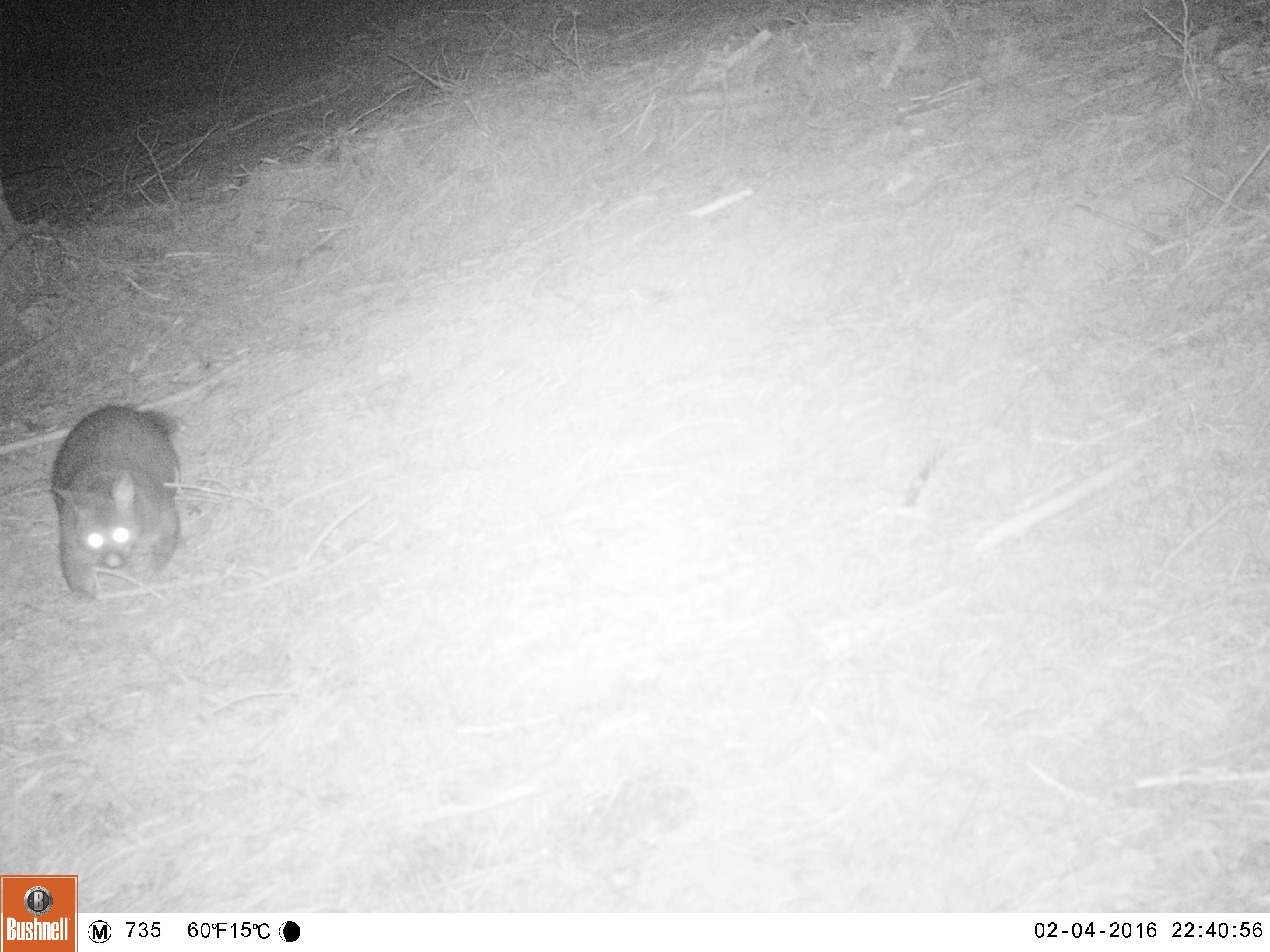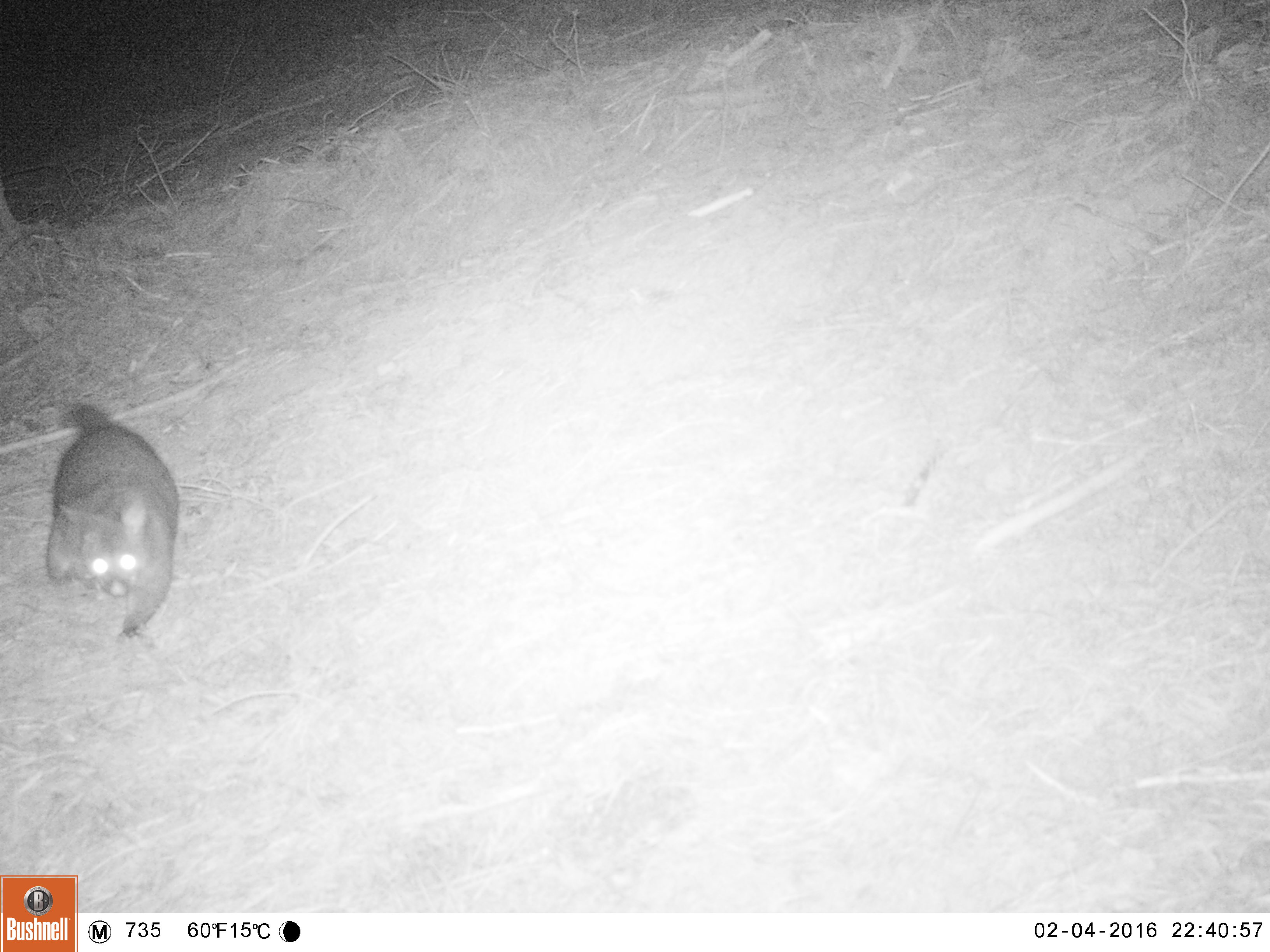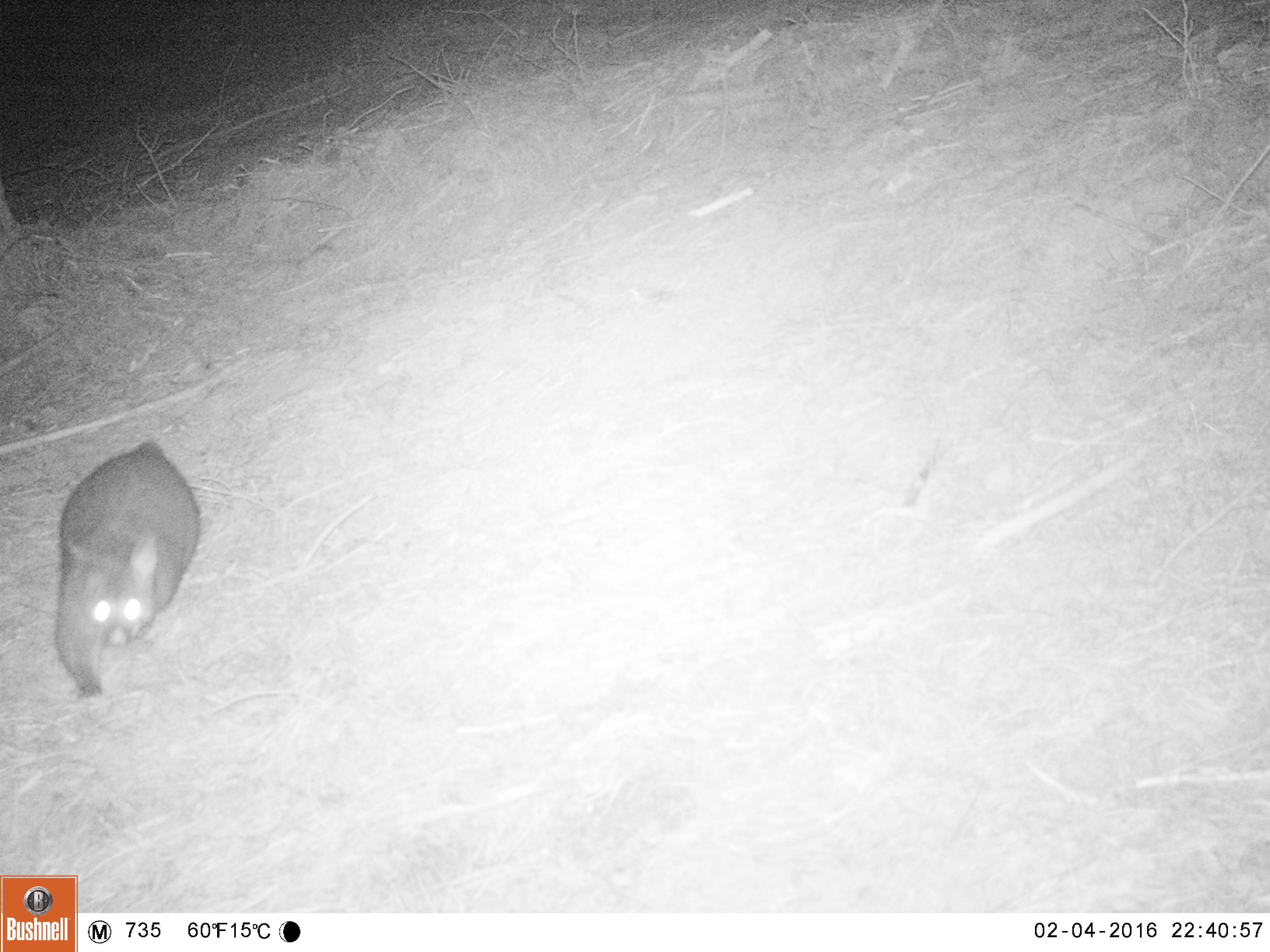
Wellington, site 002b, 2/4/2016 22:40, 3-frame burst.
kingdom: Animalia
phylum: Chordata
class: Mammalia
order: Didelphimorphia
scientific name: Didelphimorphia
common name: possum